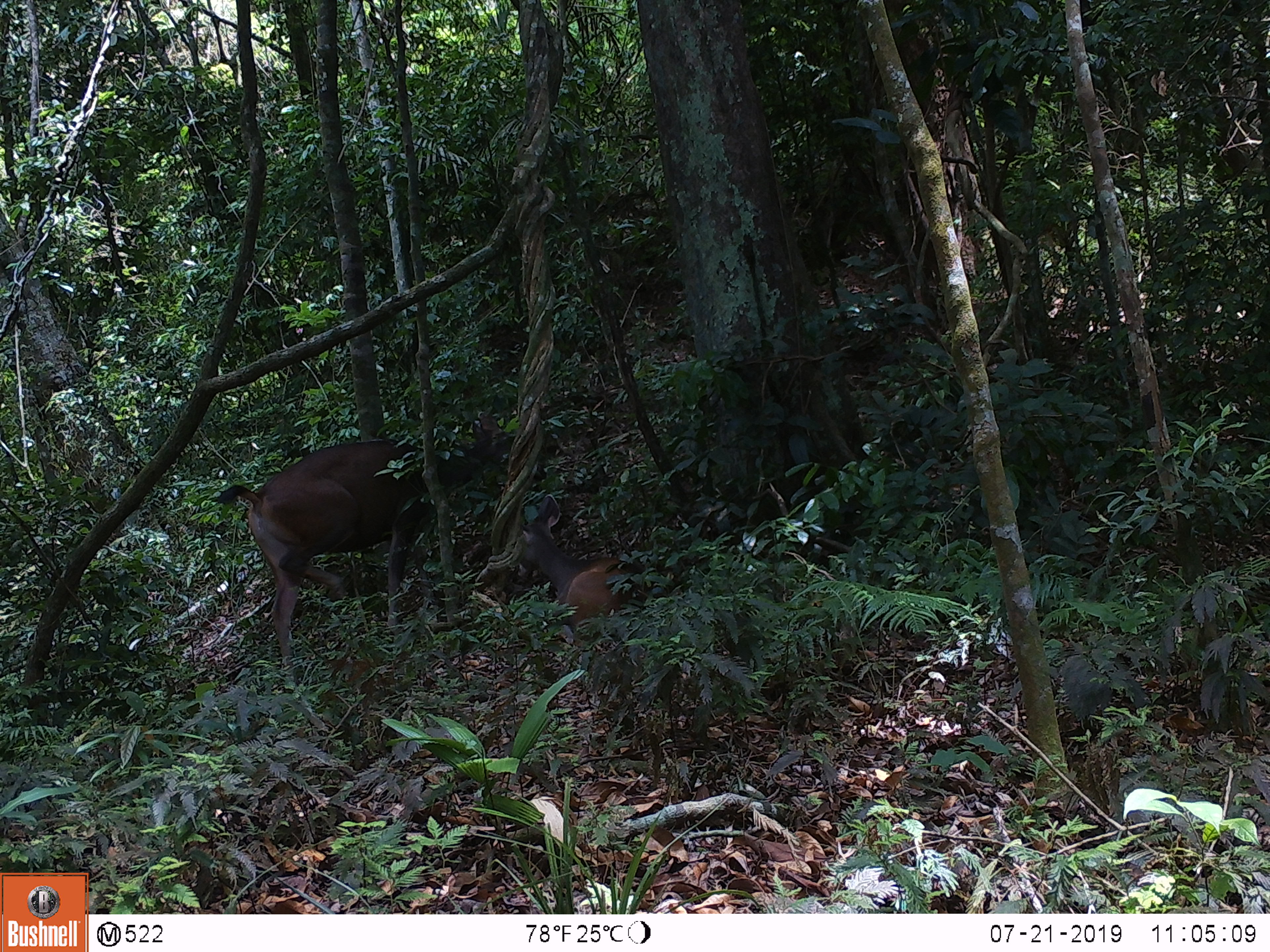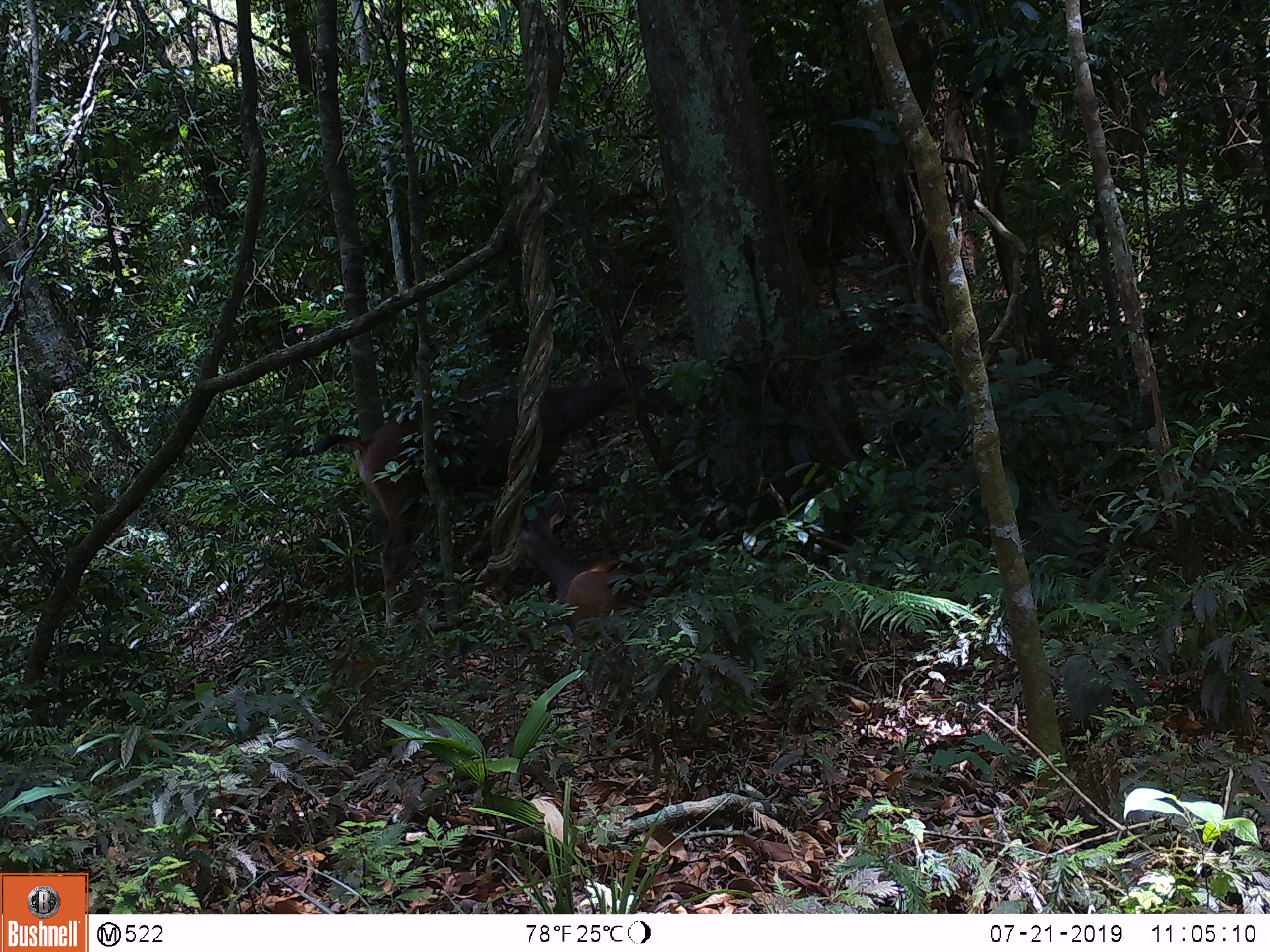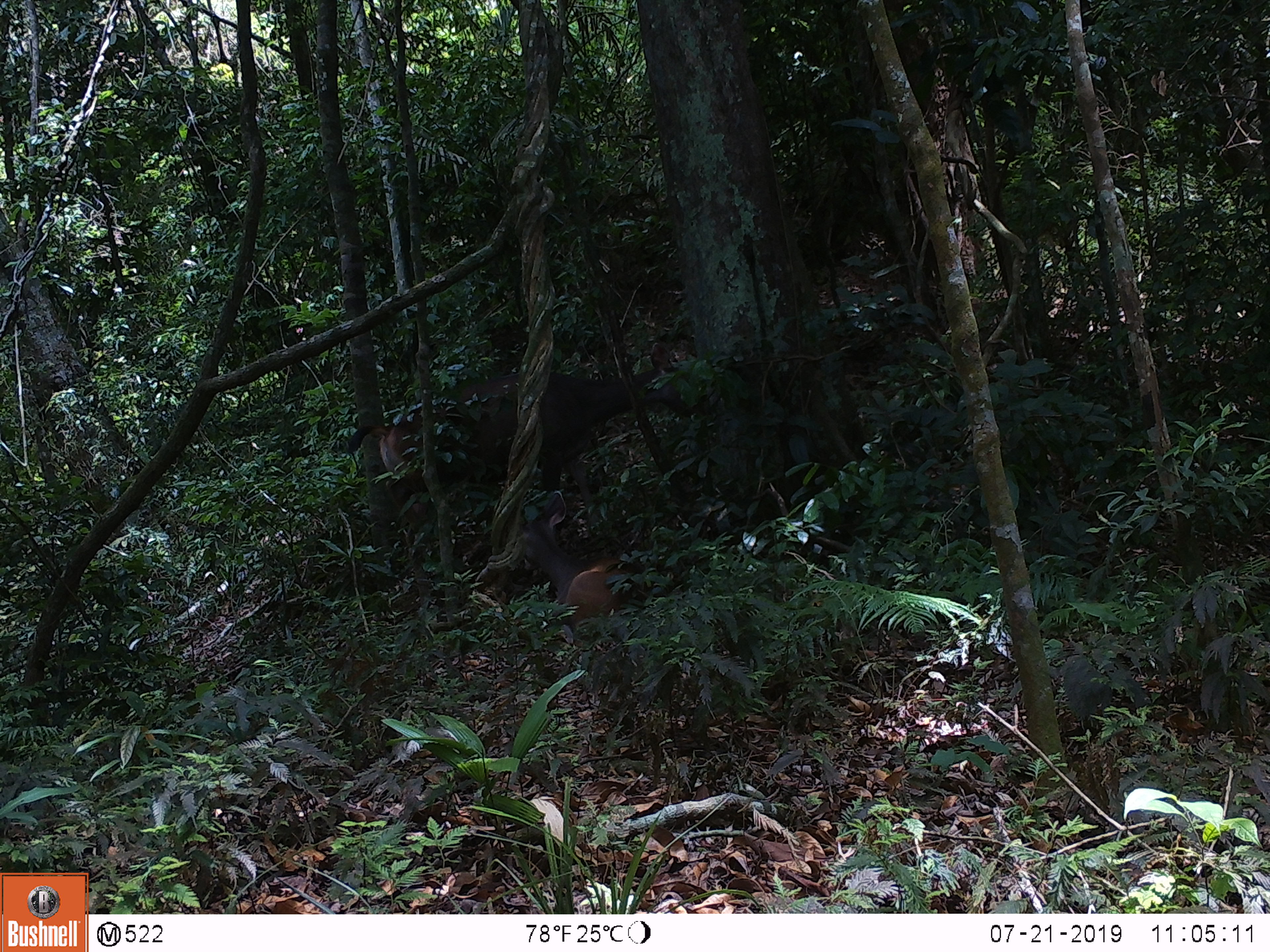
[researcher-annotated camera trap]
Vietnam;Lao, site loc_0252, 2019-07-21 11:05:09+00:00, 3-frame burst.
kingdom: Animalia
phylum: Chordata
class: Mammalia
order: Artiodactyla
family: Cervidae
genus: Rusa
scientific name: Rusa unicolor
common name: sambar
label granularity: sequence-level